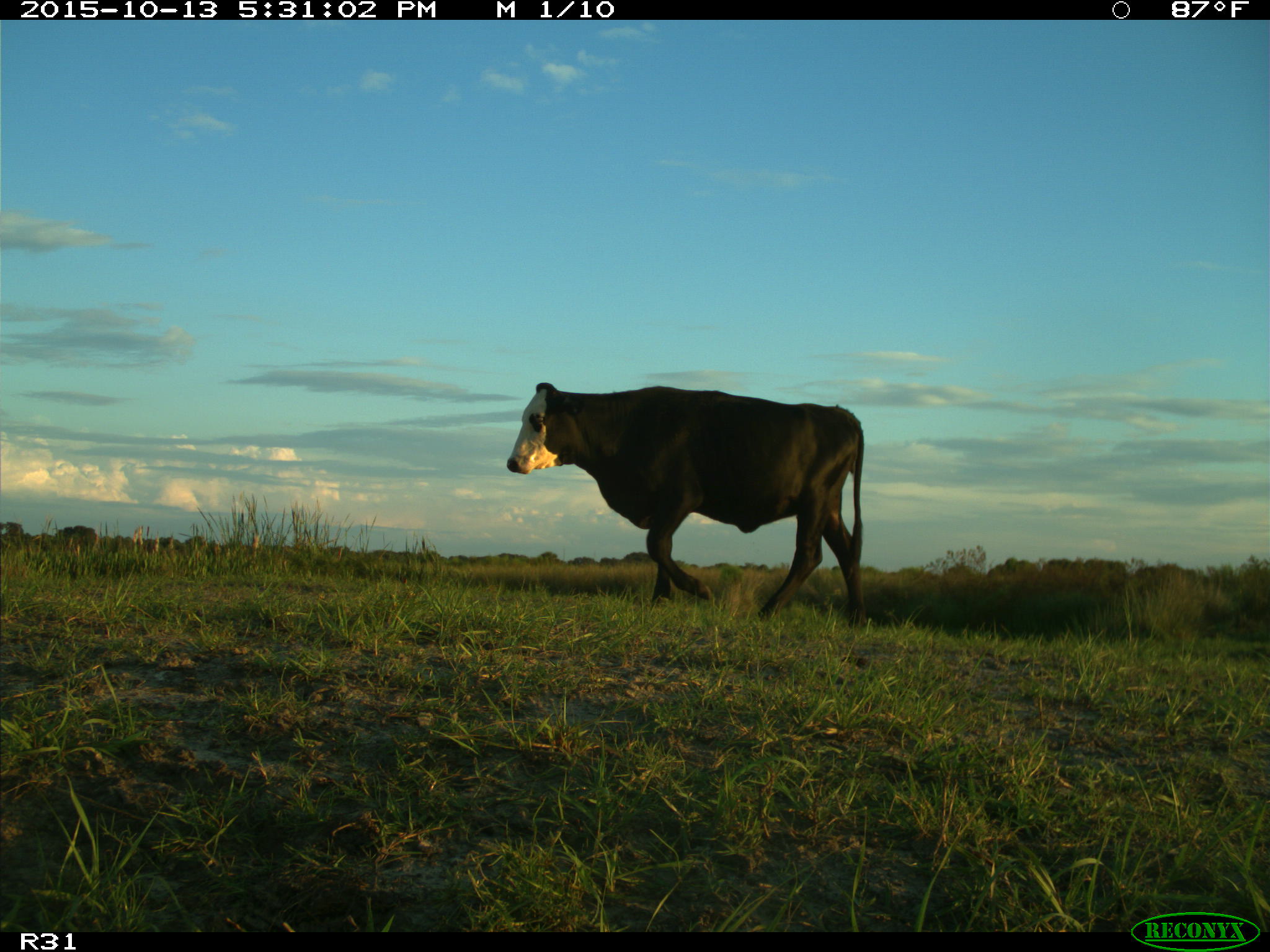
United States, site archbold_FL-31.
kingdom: Animalia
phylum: Chordata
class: Mammalia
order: Artiodactyla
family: Bovidae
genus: Bos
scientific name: Bos taurus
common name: domestic cow